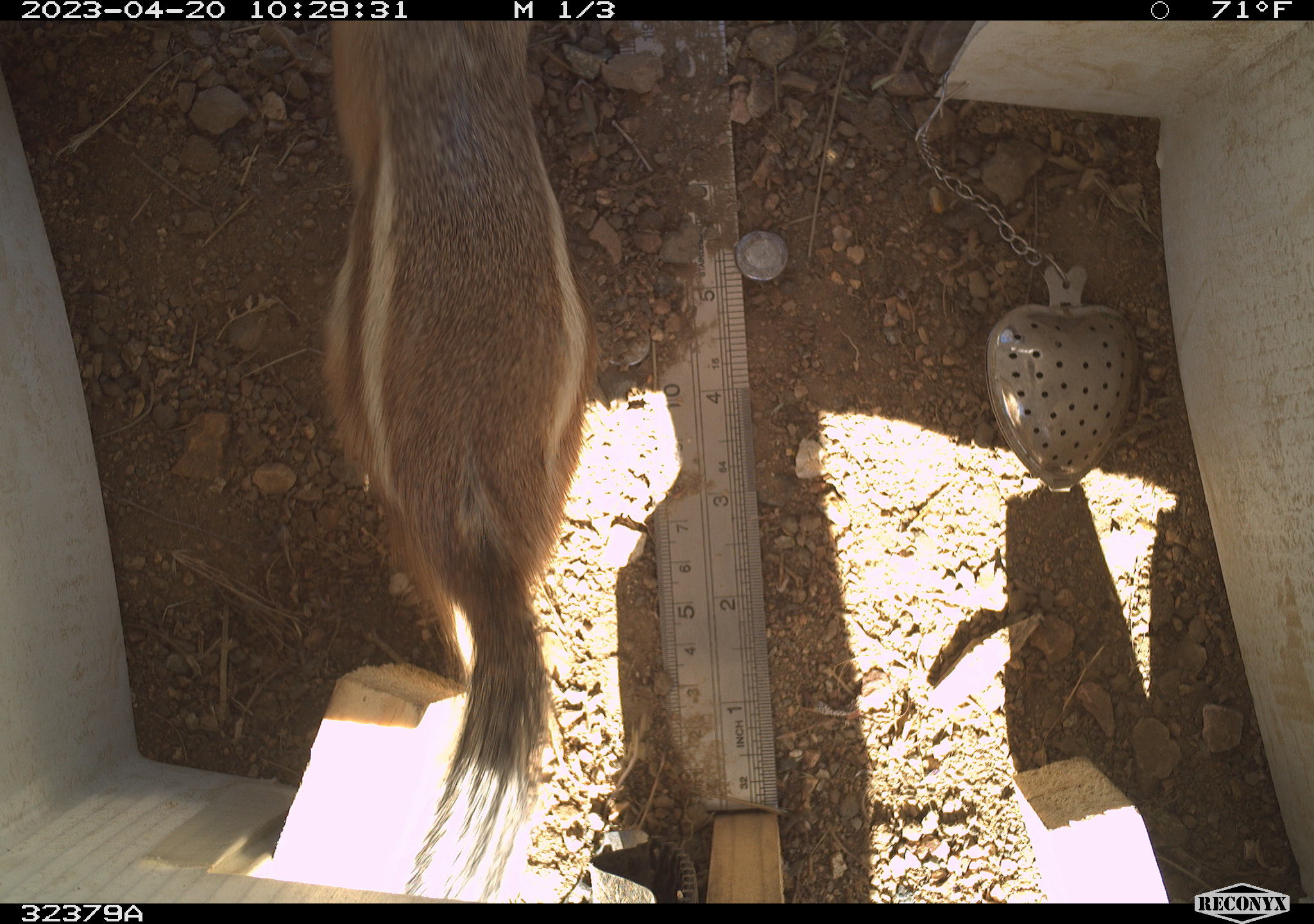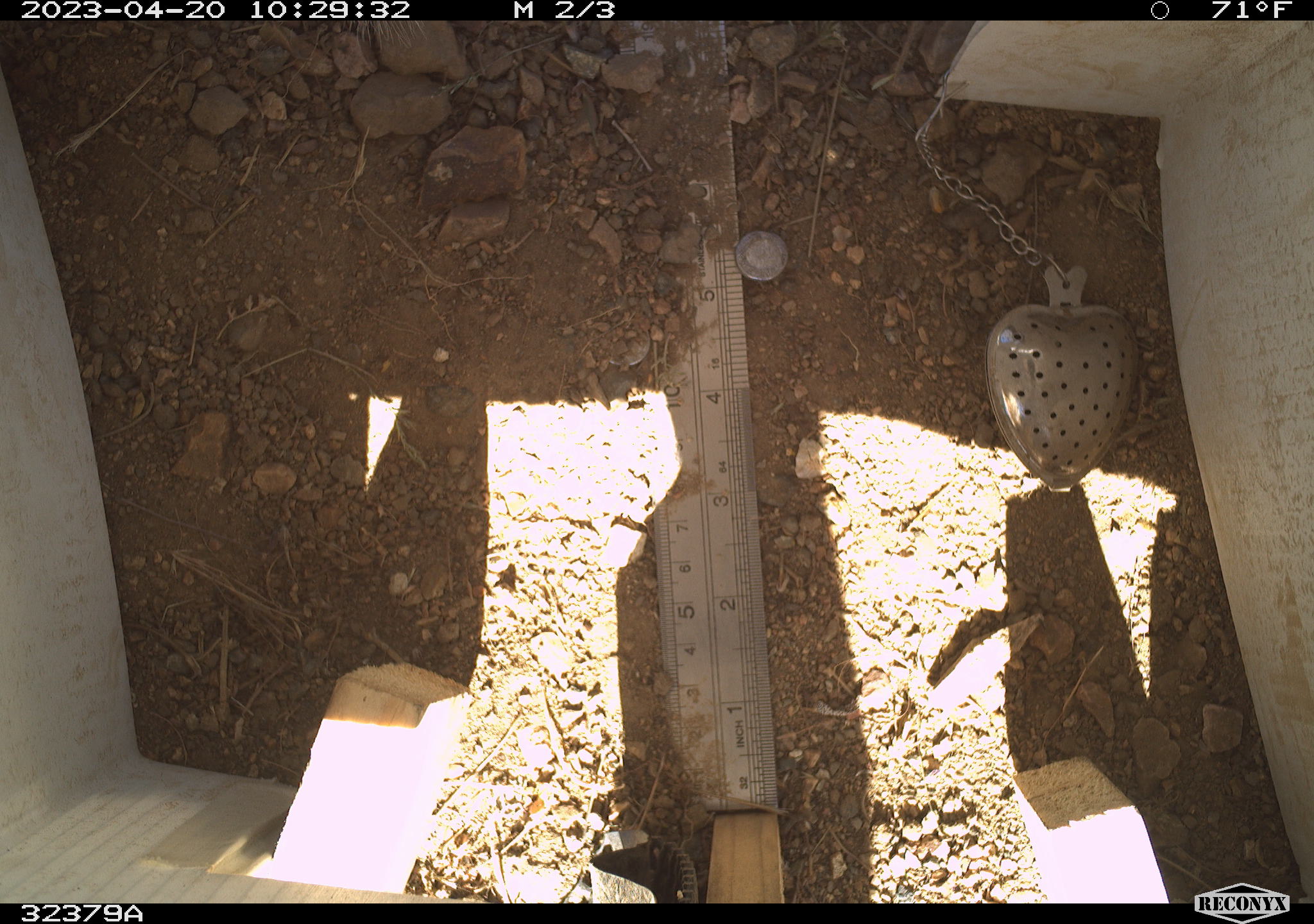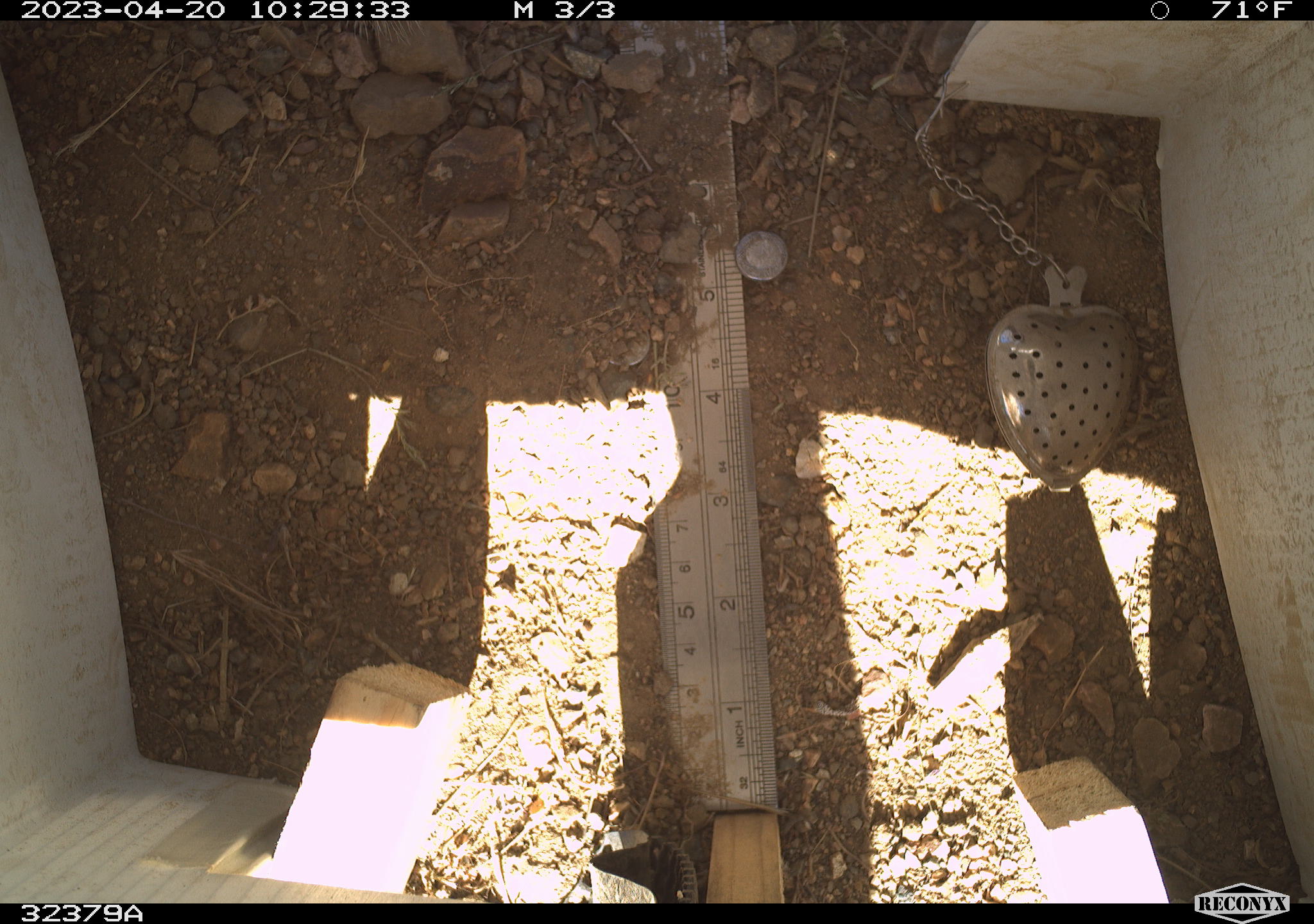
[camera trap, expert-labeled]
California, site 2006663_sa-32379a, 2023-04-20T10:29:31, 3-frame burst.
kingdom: Animalia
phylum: Chordata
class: Mammalia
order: Rodentia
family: Sciuridae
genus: Ammospermophilus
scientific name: Ammospermophilus leucurus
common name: white-tailed antelope squirrel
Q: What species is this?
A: White-tailed antelope squirrel (Ammospermophilus leucurus).